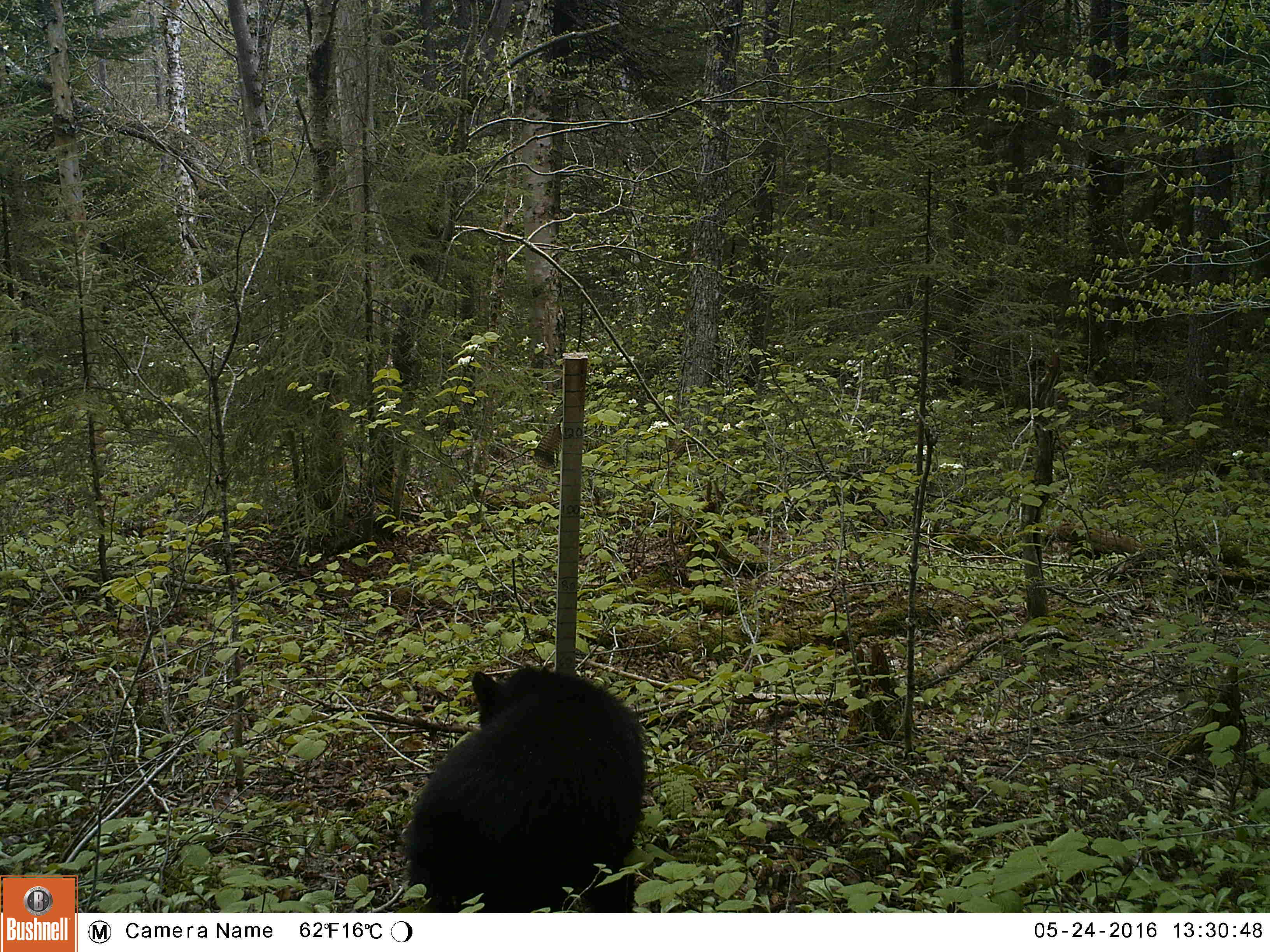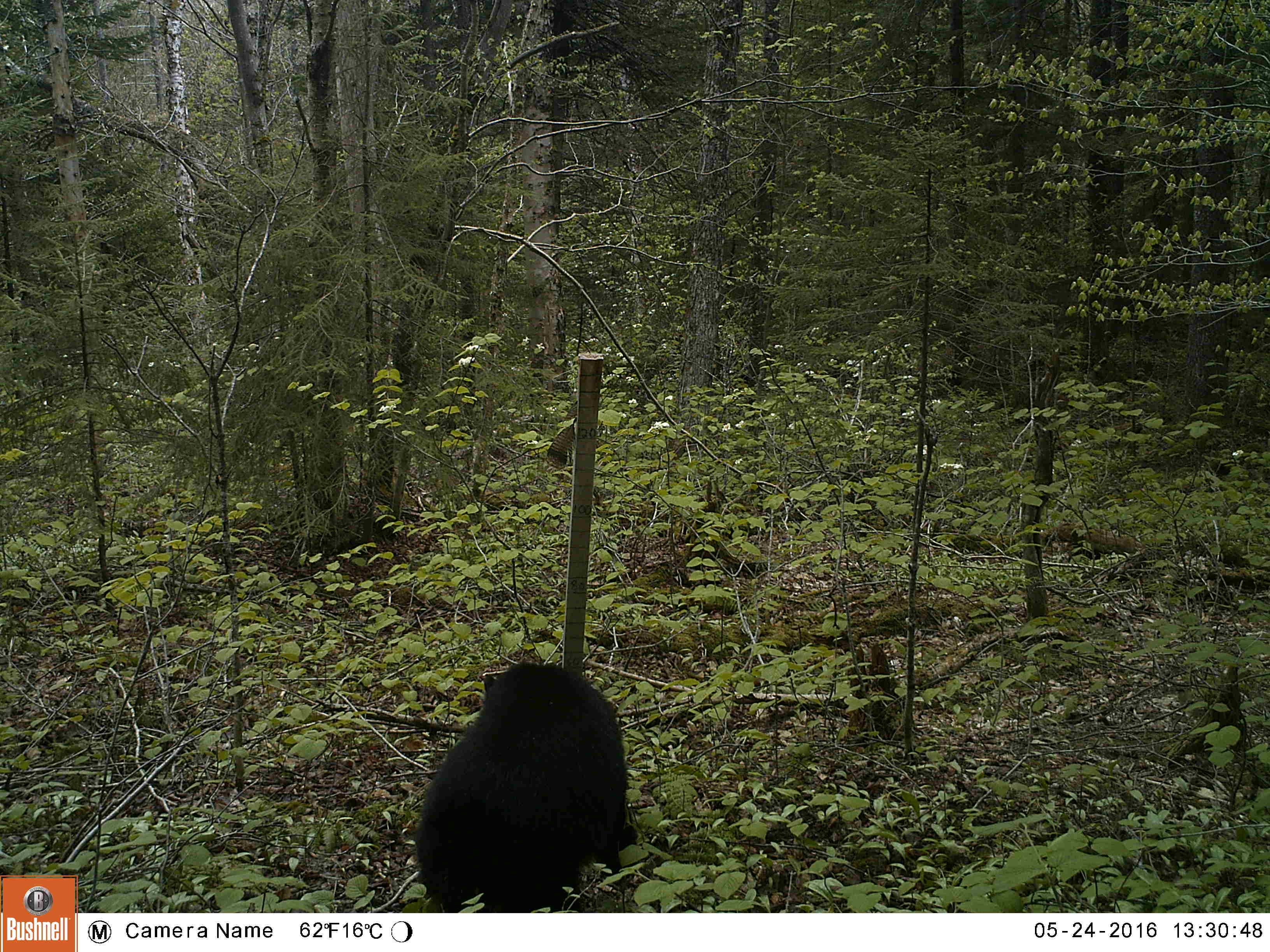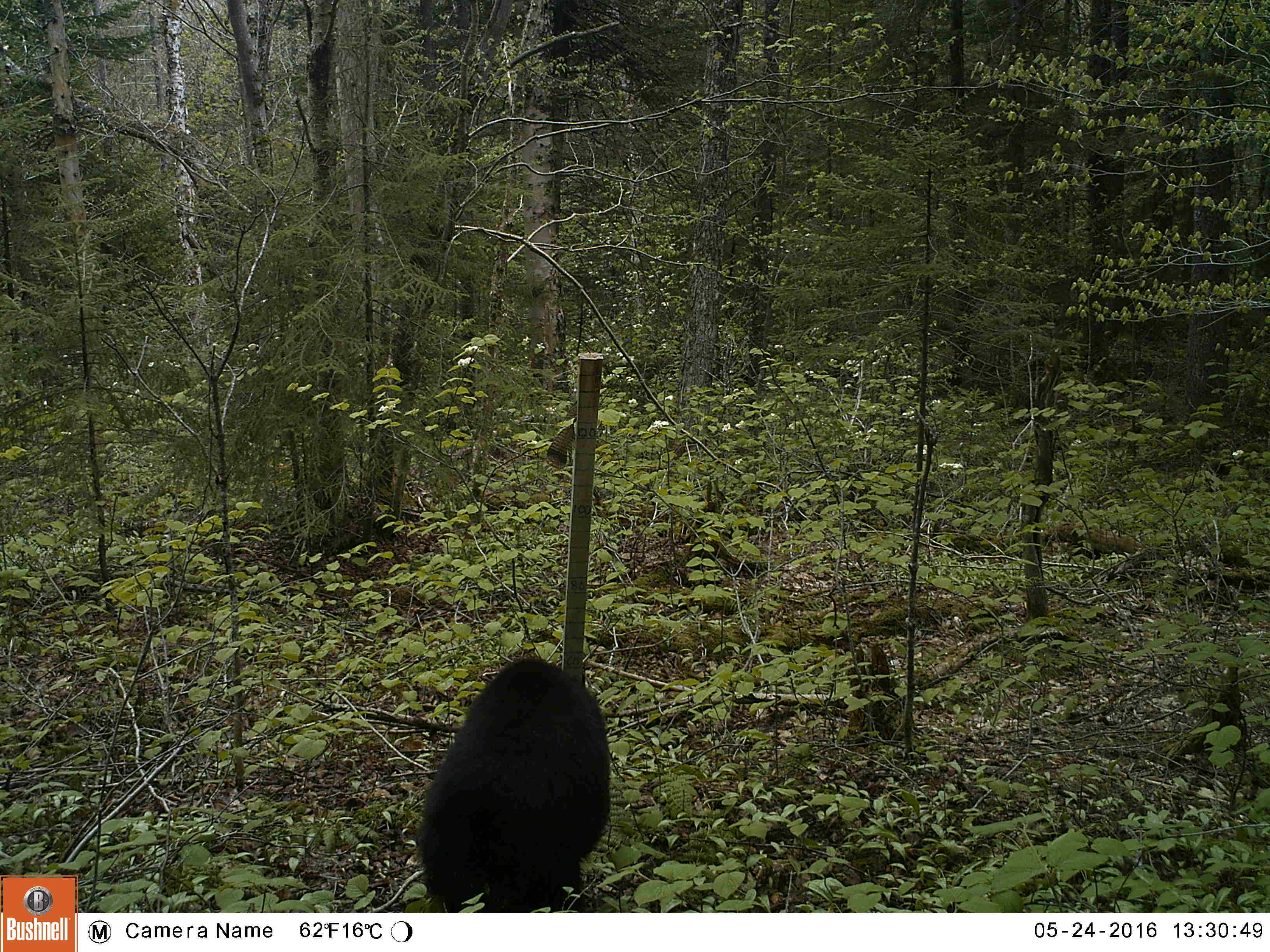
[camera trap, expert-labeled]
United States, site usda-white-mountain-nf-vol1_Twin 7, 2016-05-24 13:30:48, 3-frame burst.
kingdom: Animalia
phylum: Chordata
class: Mammalia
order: Carnivora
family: Ursidae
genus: Ursus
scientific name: Ursus americanus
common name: black bear